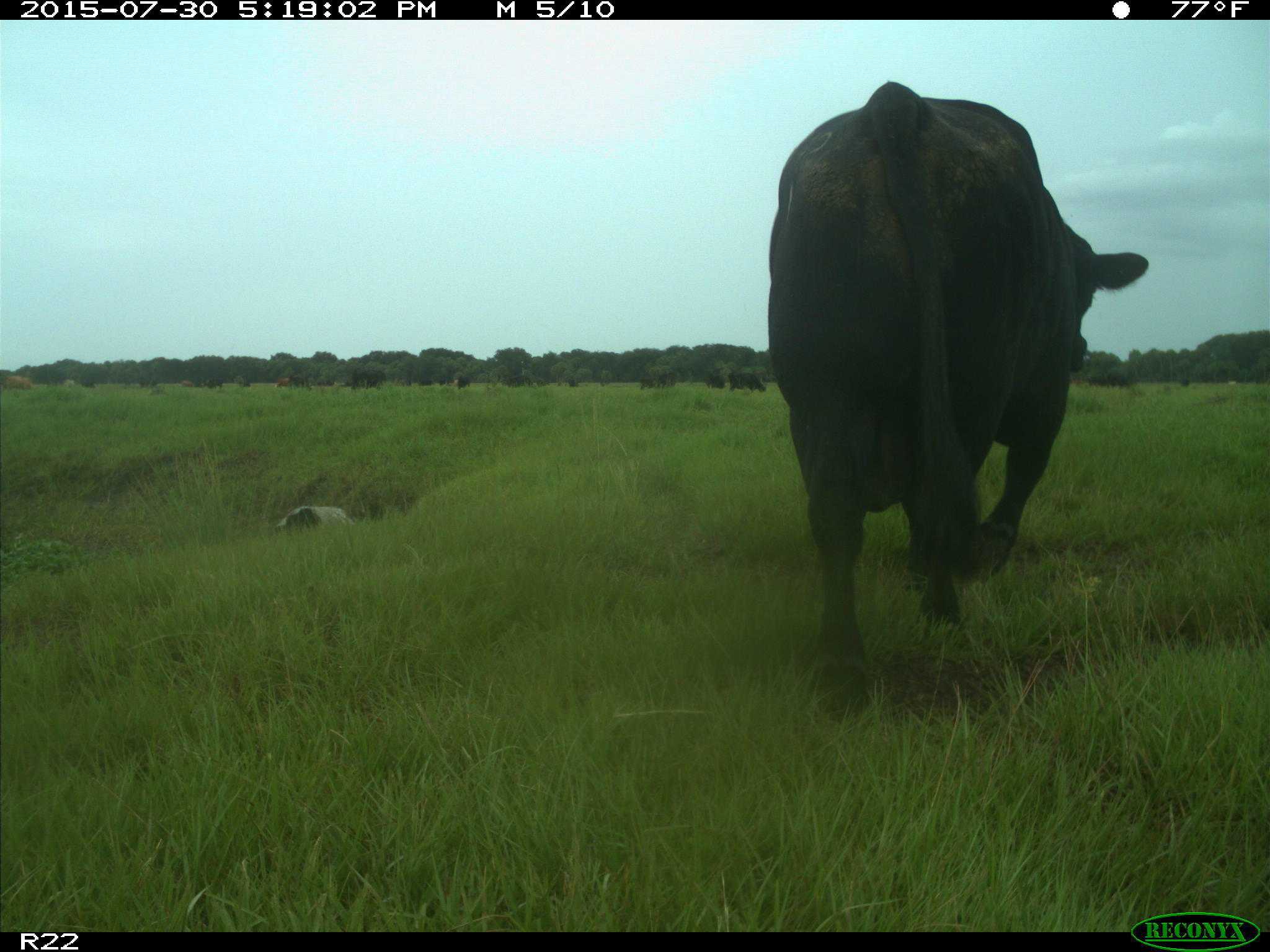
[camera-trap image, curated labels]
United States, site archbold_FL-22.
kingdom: Animalia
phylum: Chordata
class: Mammalia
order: Artiodactyla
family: Bovidae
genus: Bos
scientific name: Bos taurus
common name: domestic cow